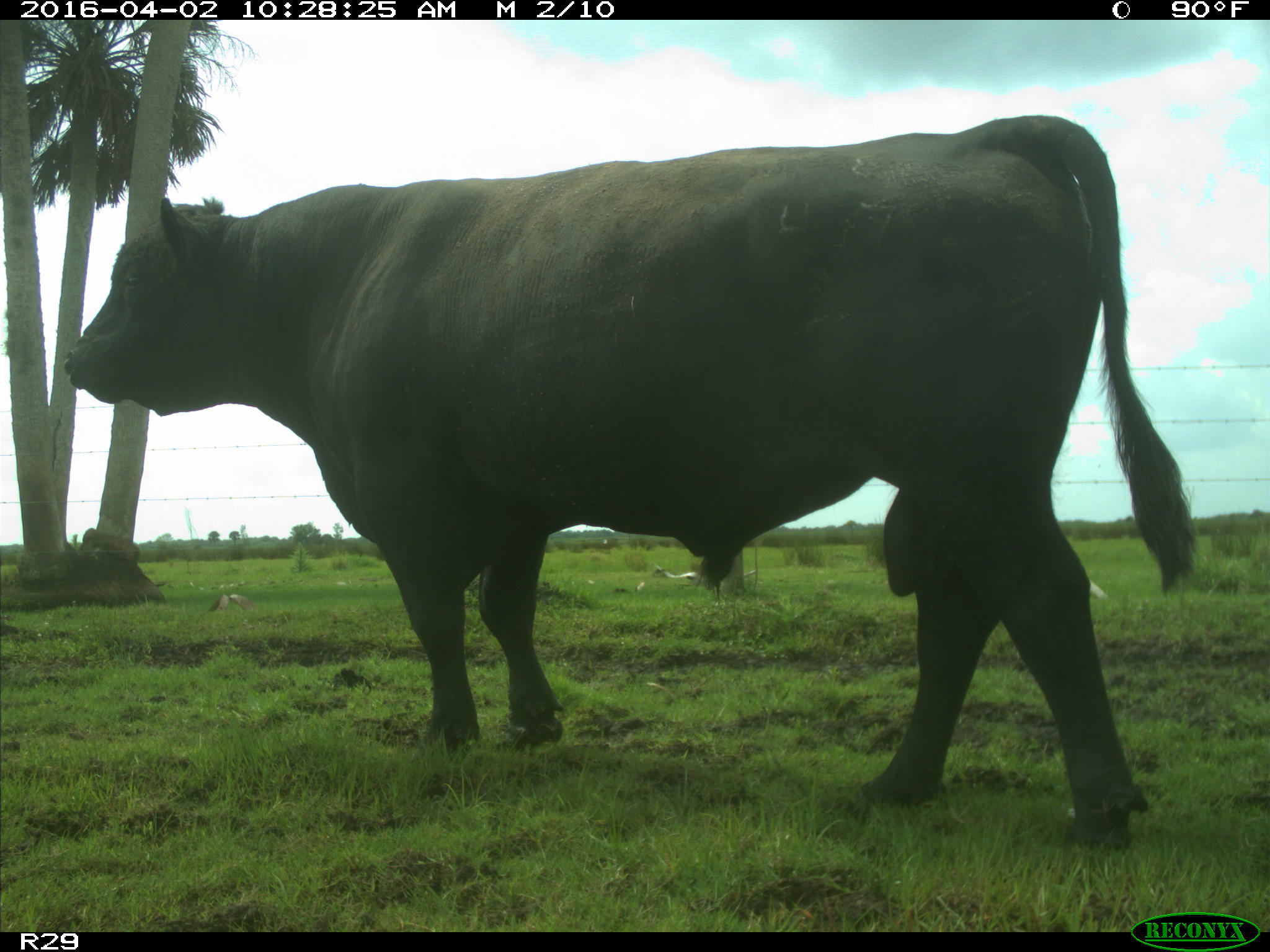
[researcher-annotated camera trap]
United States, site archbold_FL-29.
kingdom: Animalia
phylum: Chordata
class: Mammalia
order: Artiodactyla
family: Bovidae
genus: Bos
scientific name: Bos taurus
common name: domestic cow